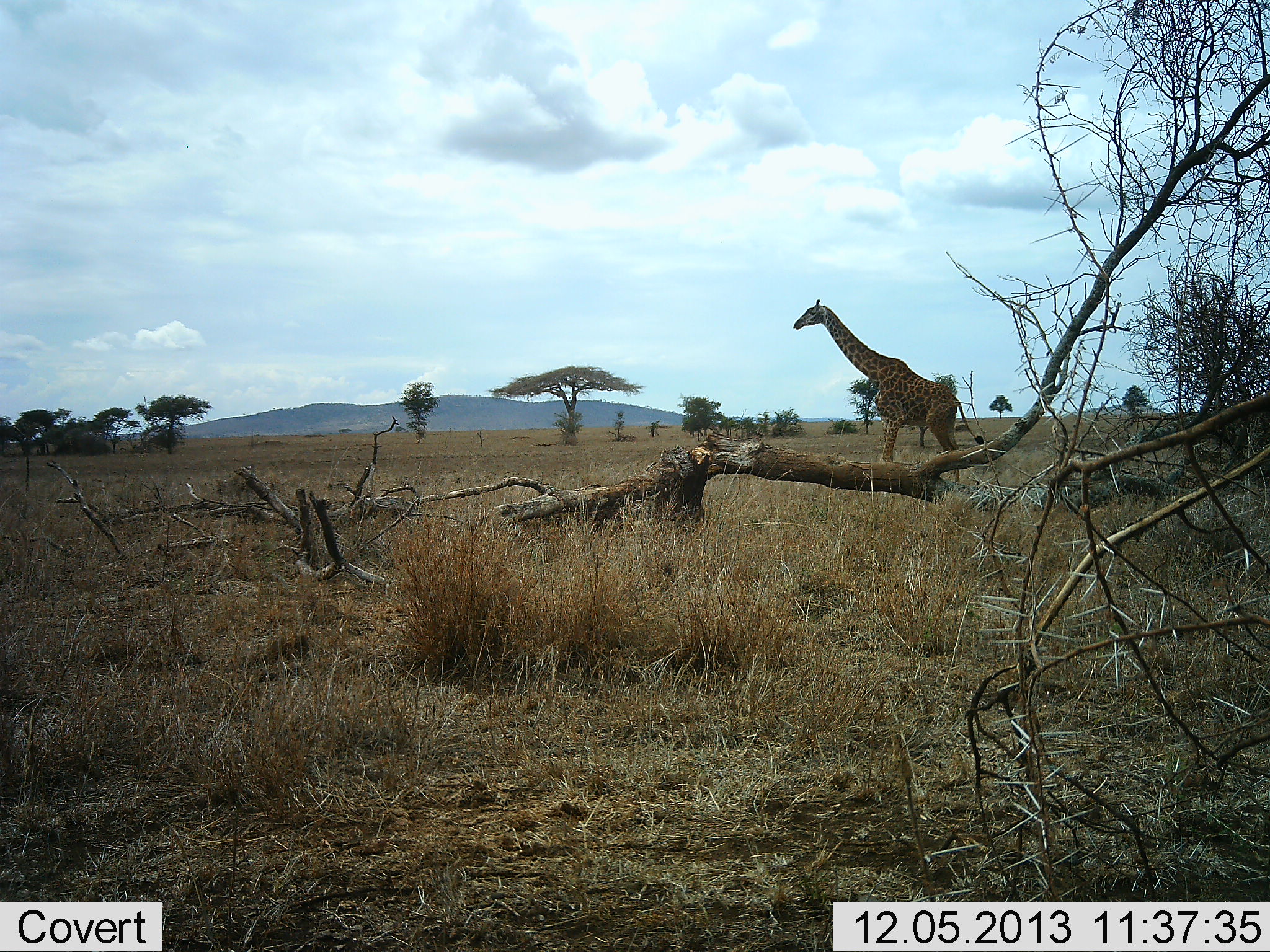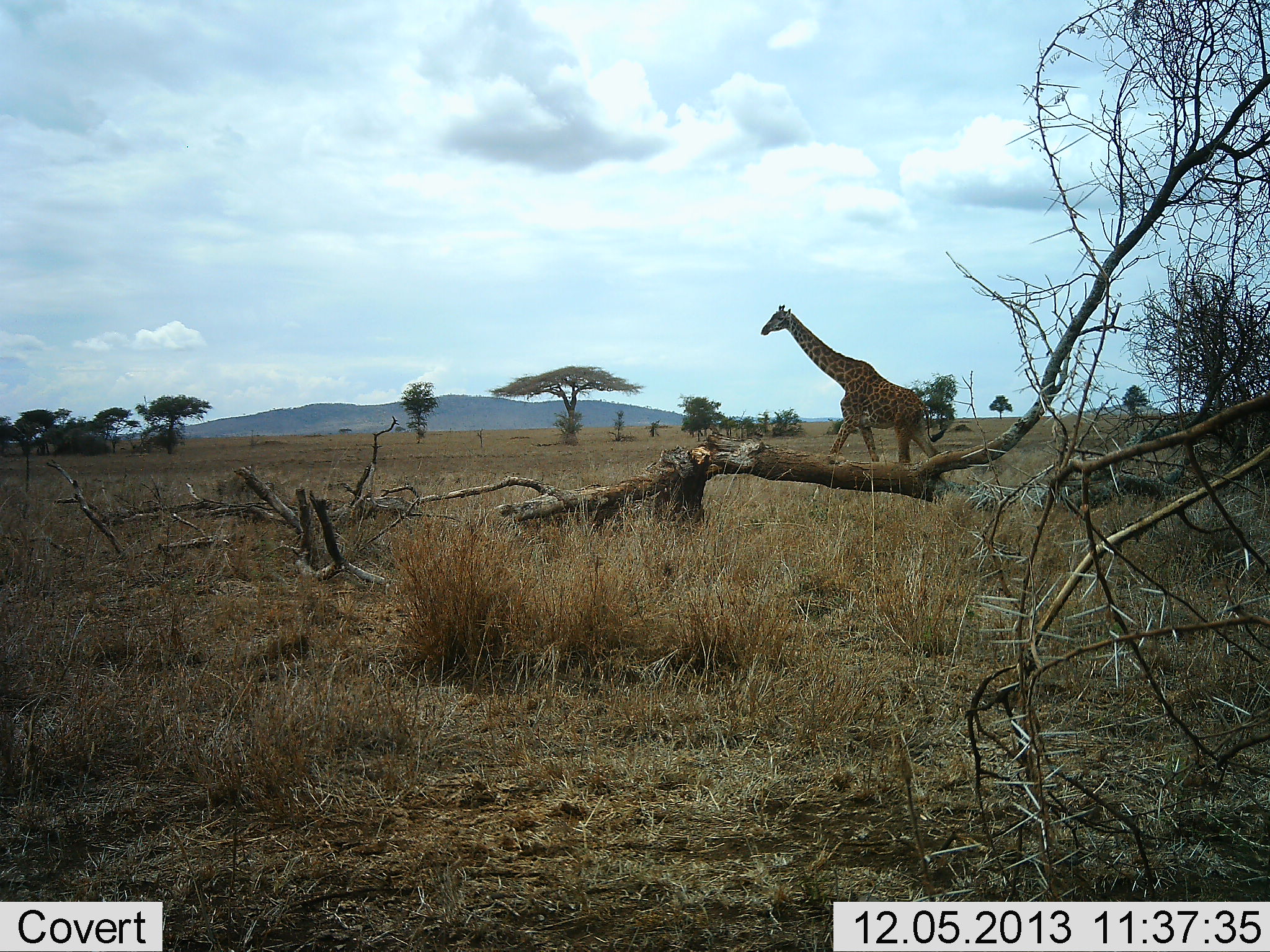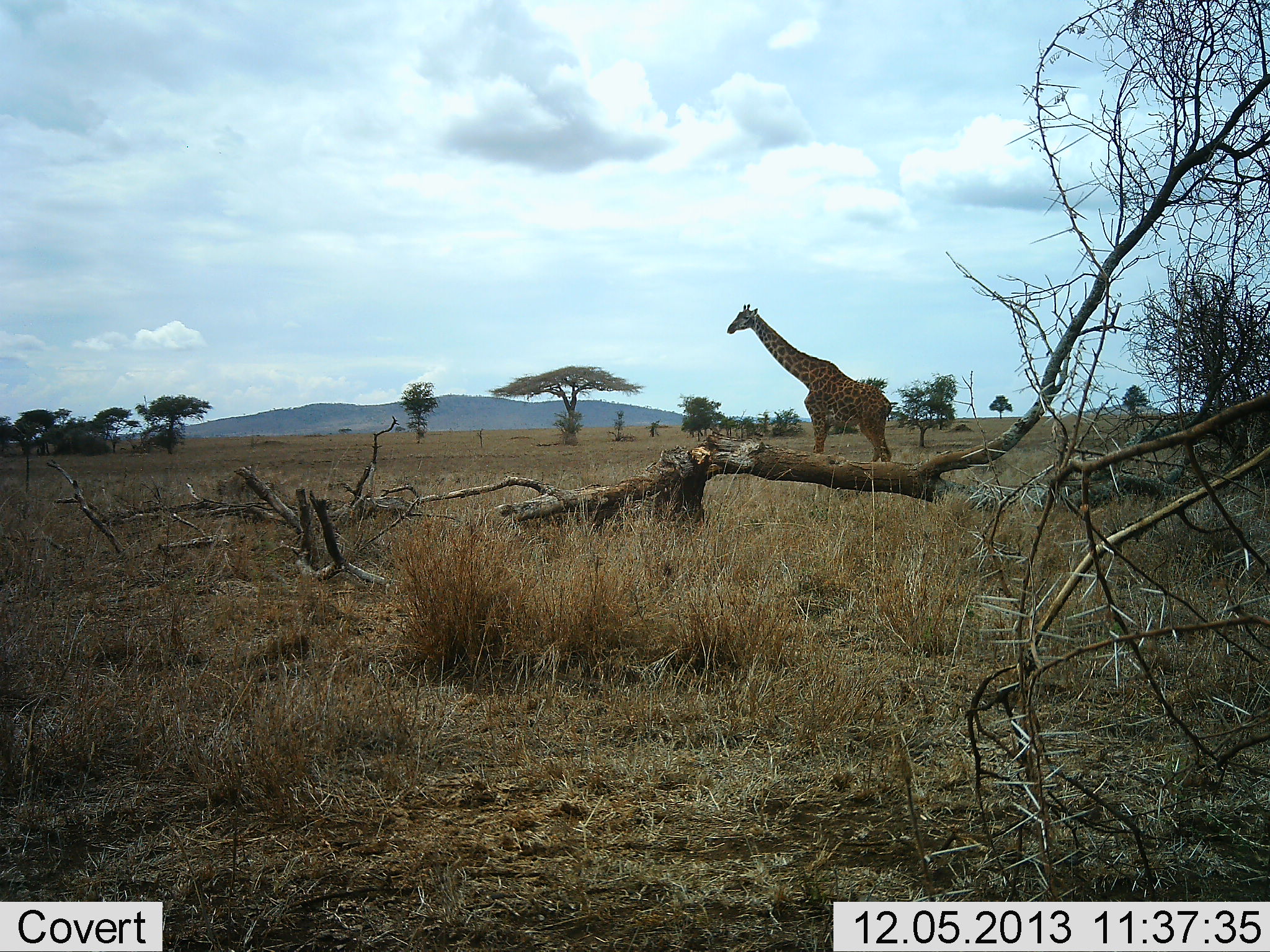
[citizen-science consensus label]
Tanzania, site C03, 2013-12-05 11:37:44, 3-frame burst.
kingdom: Animalia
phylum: Chordata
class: Mammalia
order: Artiodactyla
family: Giraffidae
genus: Giraffa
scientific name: Giraffa camelopardalis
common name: giraffe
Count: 1.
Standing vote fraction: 0%.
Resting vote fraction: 0%.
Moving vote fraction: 100%.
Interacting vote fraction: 0%.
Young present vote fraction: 0%.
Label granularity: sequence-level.